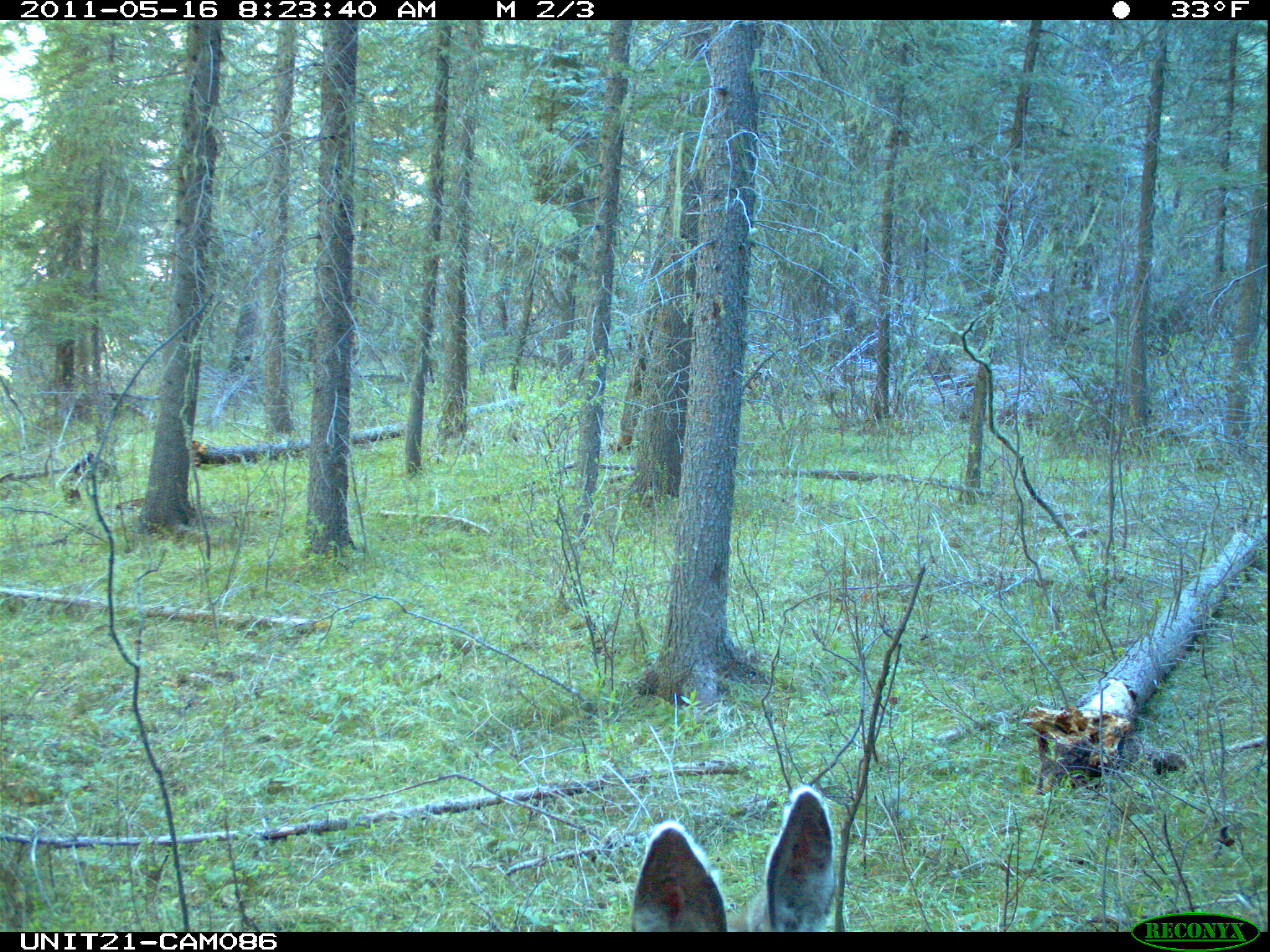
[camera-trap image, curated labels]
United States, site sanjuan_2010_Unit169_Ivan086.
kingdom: Animalia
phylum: Chordata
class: Mammalia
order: Artiodactyla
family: Cervidae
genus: Odocoileus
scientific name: Odocoileus hemionus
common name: mule deer